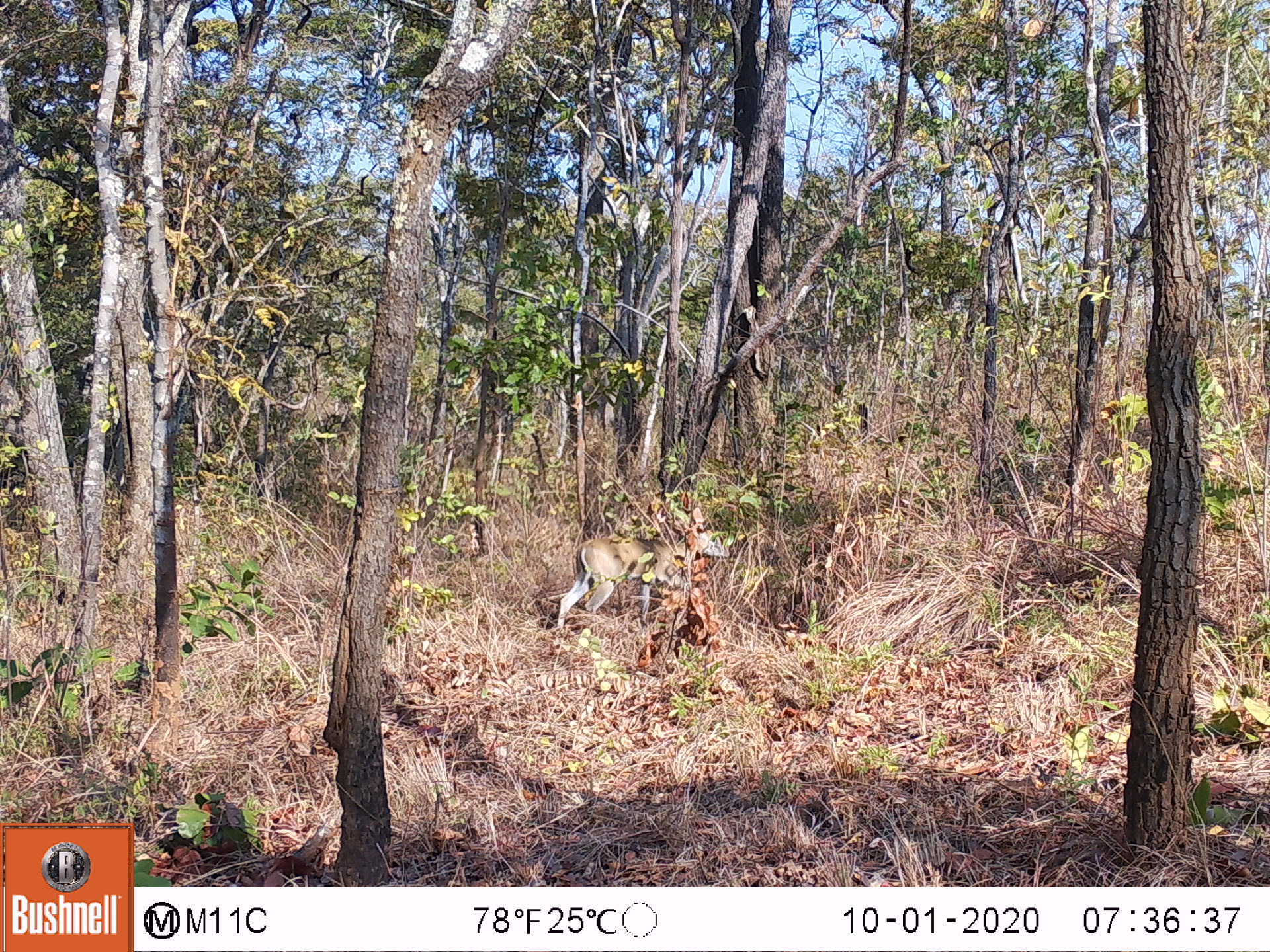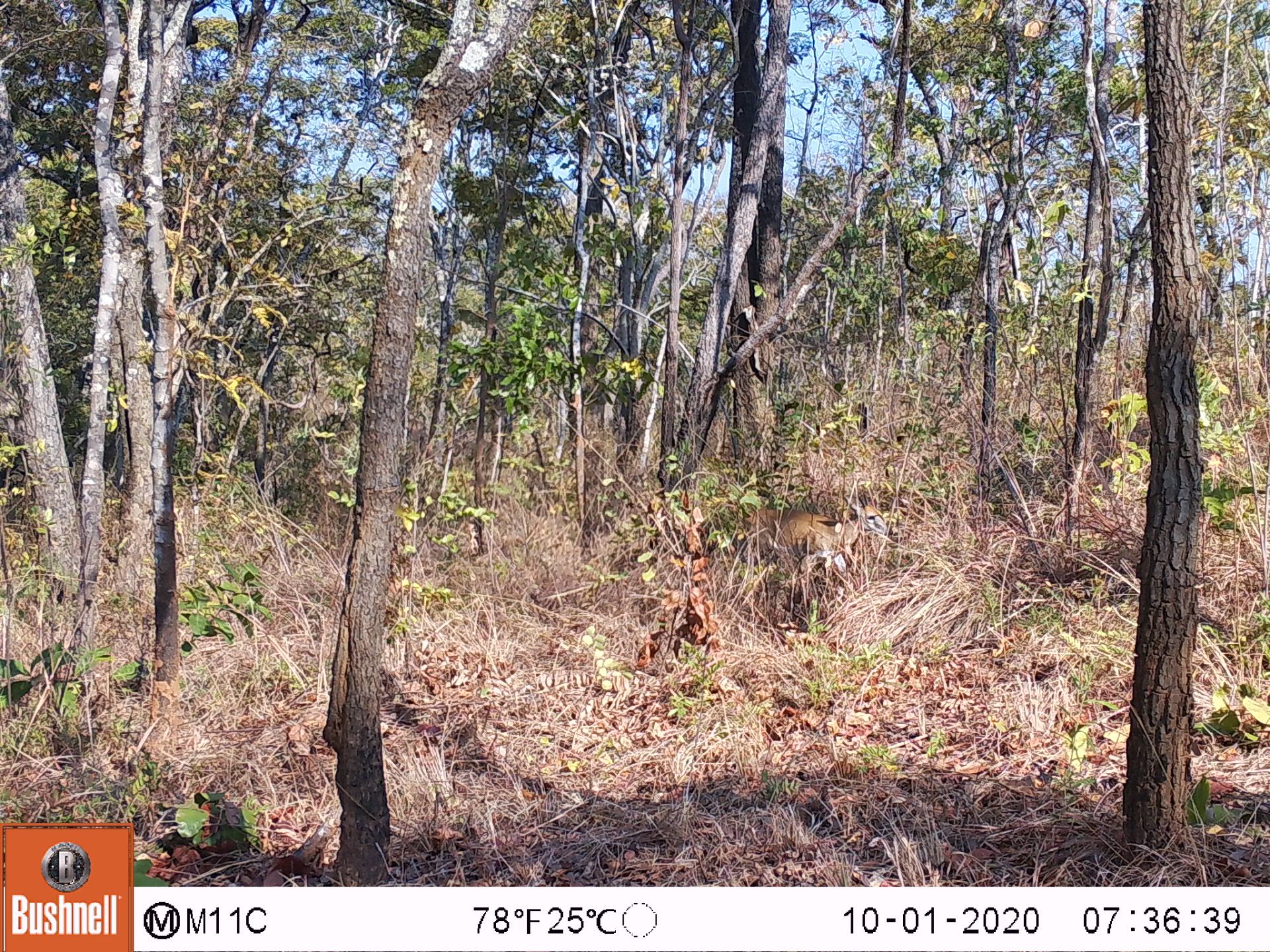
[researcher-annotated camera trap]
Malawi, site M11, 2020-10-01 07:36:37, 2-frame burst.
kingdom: Animalia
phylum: Chordata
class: Mammalia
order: Artiodactyla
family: Bovidae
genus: Sylvicapra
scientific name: Sylvicapra grimmia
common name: common duiker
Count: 1.